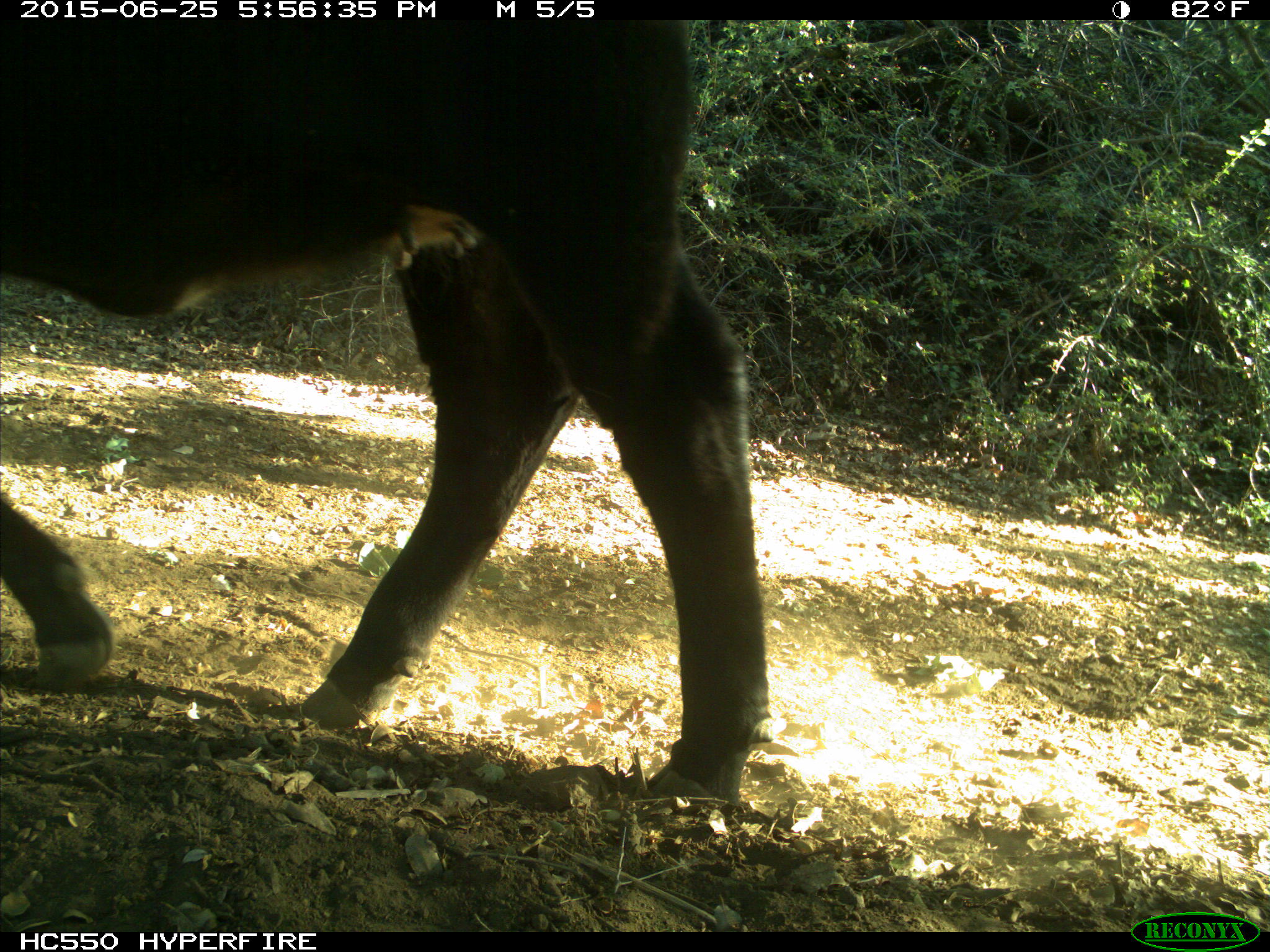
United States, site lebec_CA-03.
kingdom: Animalia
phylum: Chordata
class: Mammalia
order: Artiodactyla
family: Bovidae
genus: Bos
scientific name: Bos taurus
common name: domestic cow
Bos taurus (domestic cow).